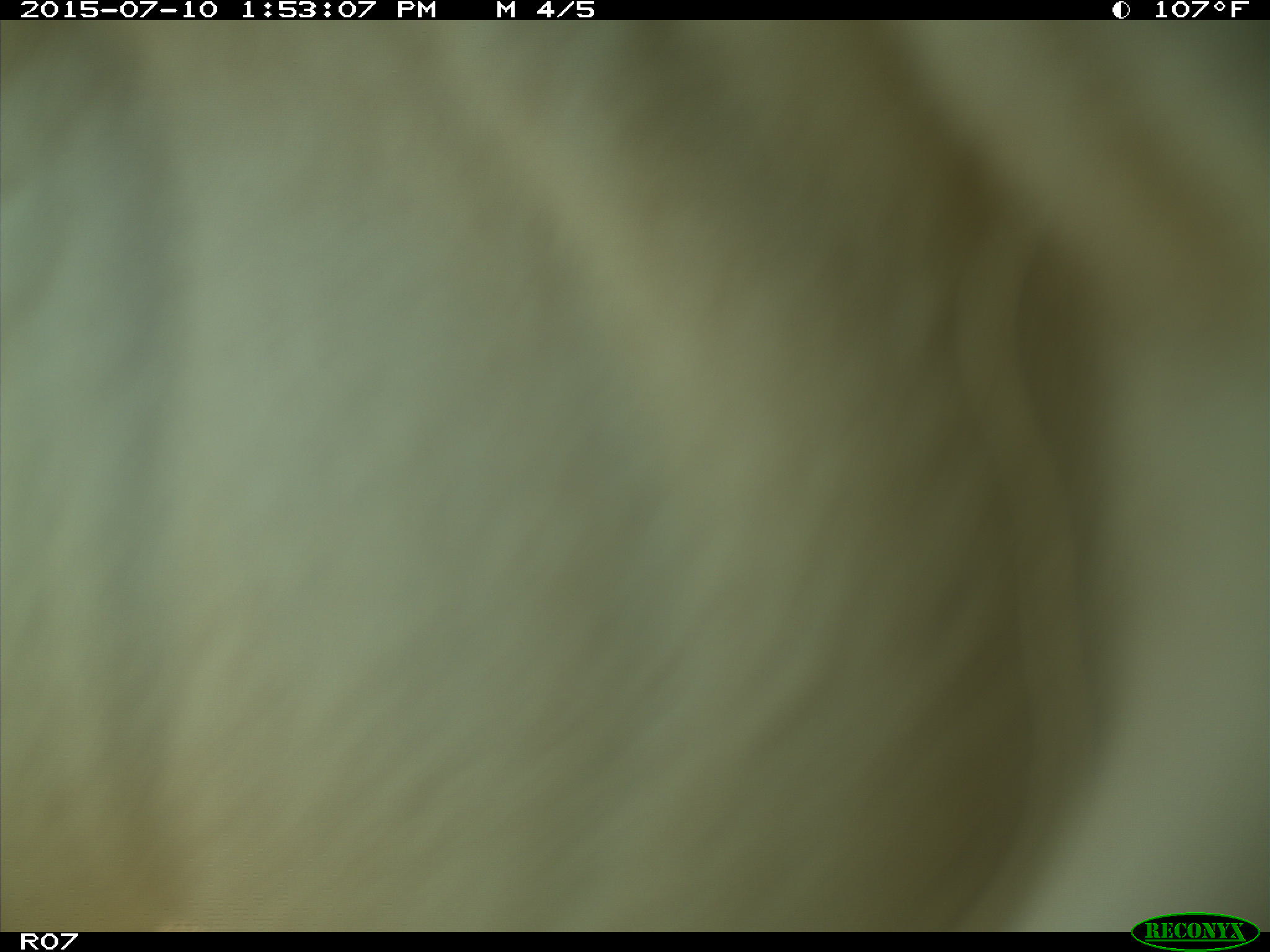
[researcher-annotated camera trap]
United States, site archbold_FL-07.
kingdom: Animalia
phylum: Chordata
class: Mammalia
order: Artiodactyla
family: Bovidae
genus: Bos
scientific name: Bos taurus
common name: domestic cow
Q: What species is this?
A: Bos taurus (domestic cow).